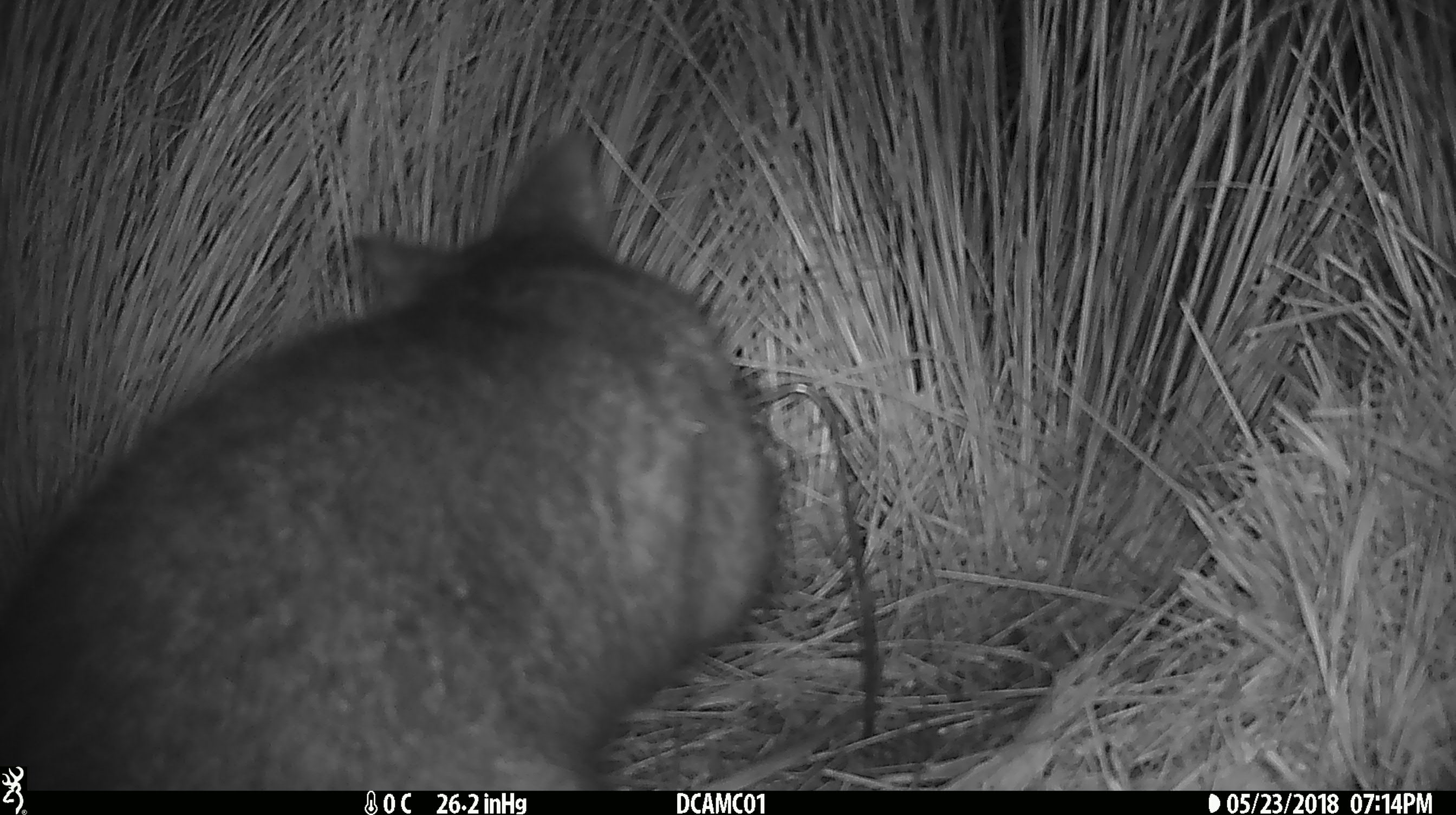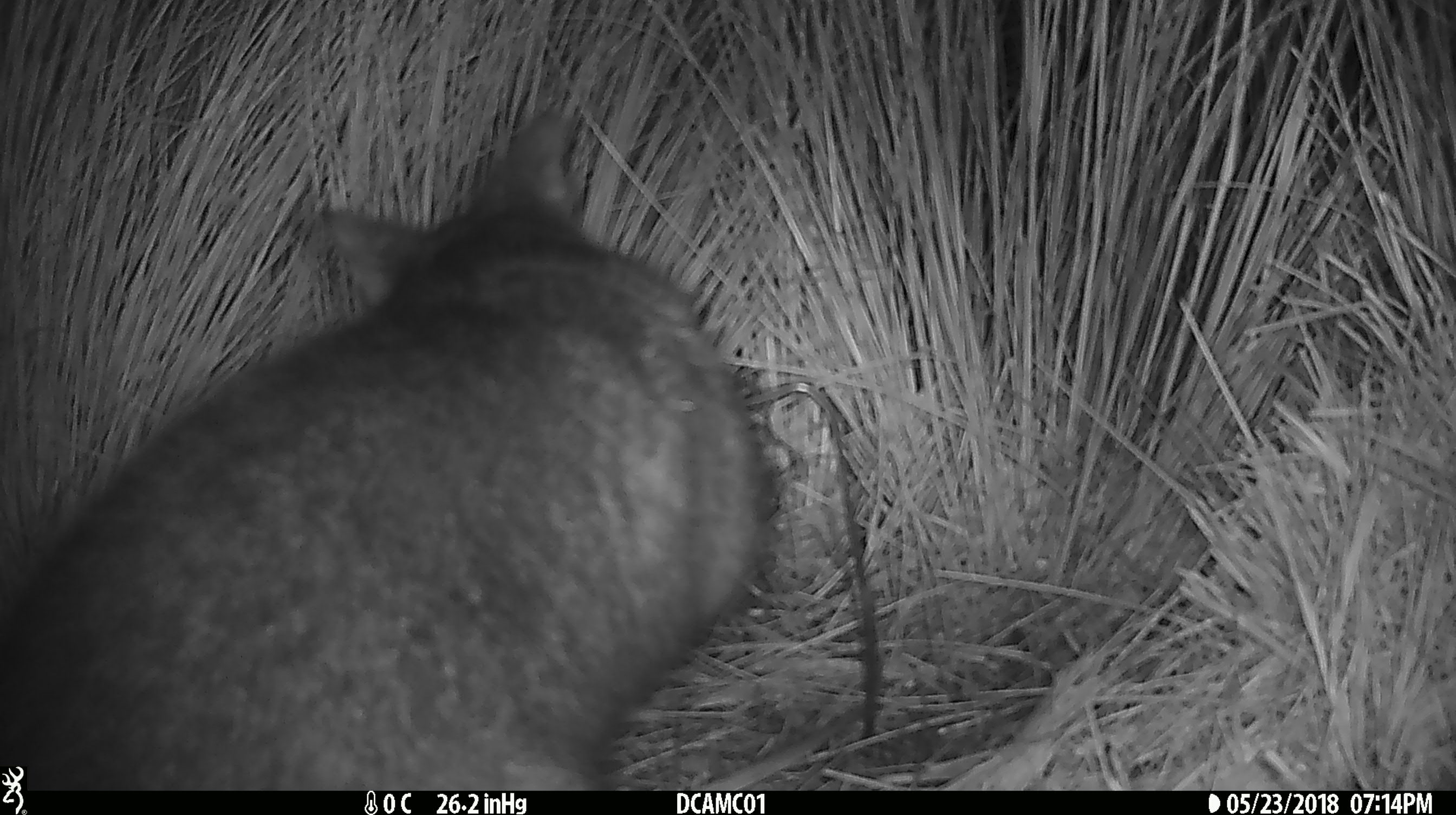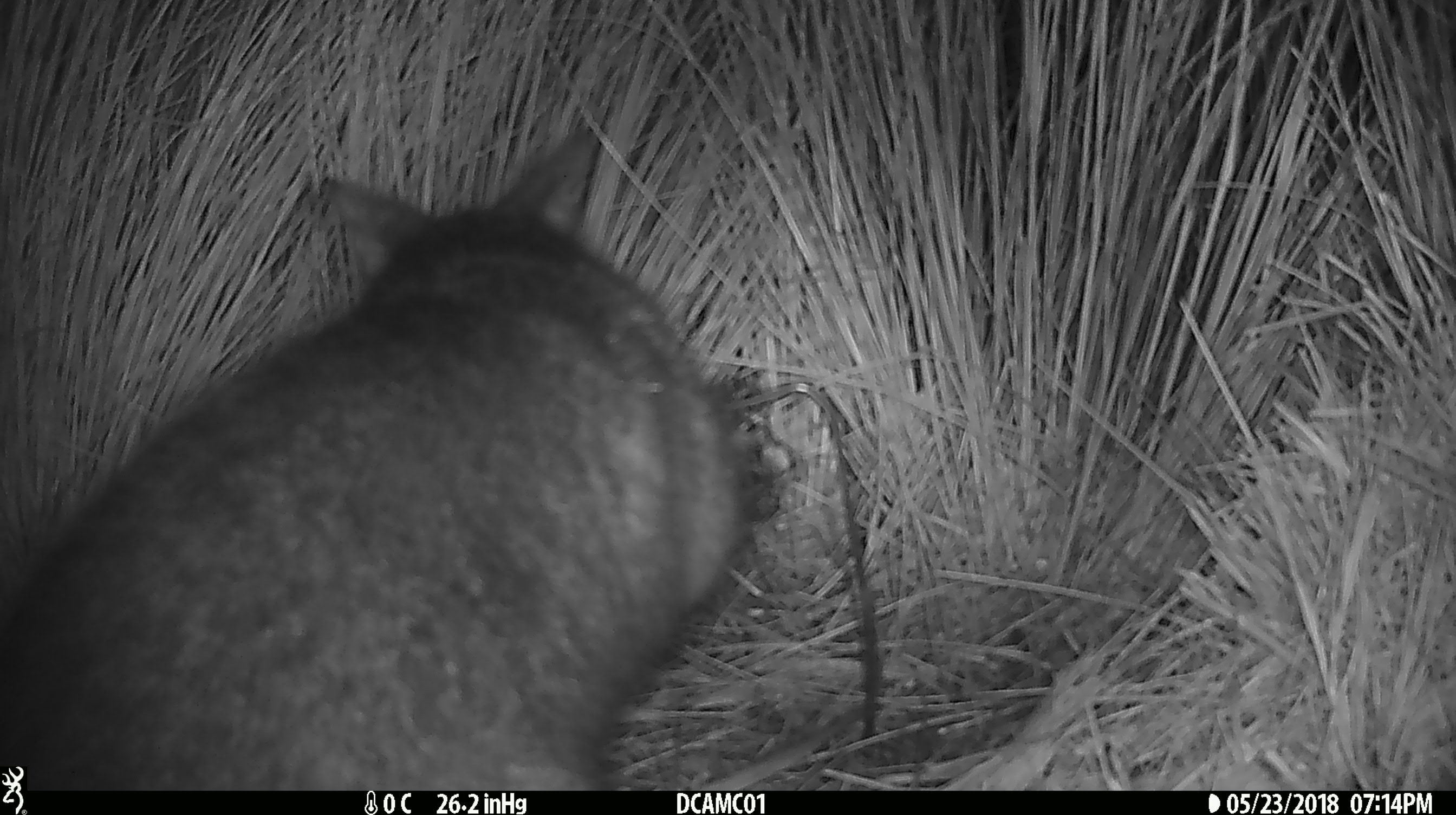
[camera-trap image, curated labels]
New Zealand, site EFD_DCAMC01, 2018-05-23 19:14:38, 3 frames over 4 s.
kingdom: Animalia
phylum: Chordata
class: Mammalia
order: Diprotodontia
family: Phalangeridae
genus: Trichosurus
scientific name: Trichosurus vulpecula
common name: common brushtail possum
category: possum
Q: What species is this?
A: Possum (common brushtail possum) (Trichosurus vulpecula).